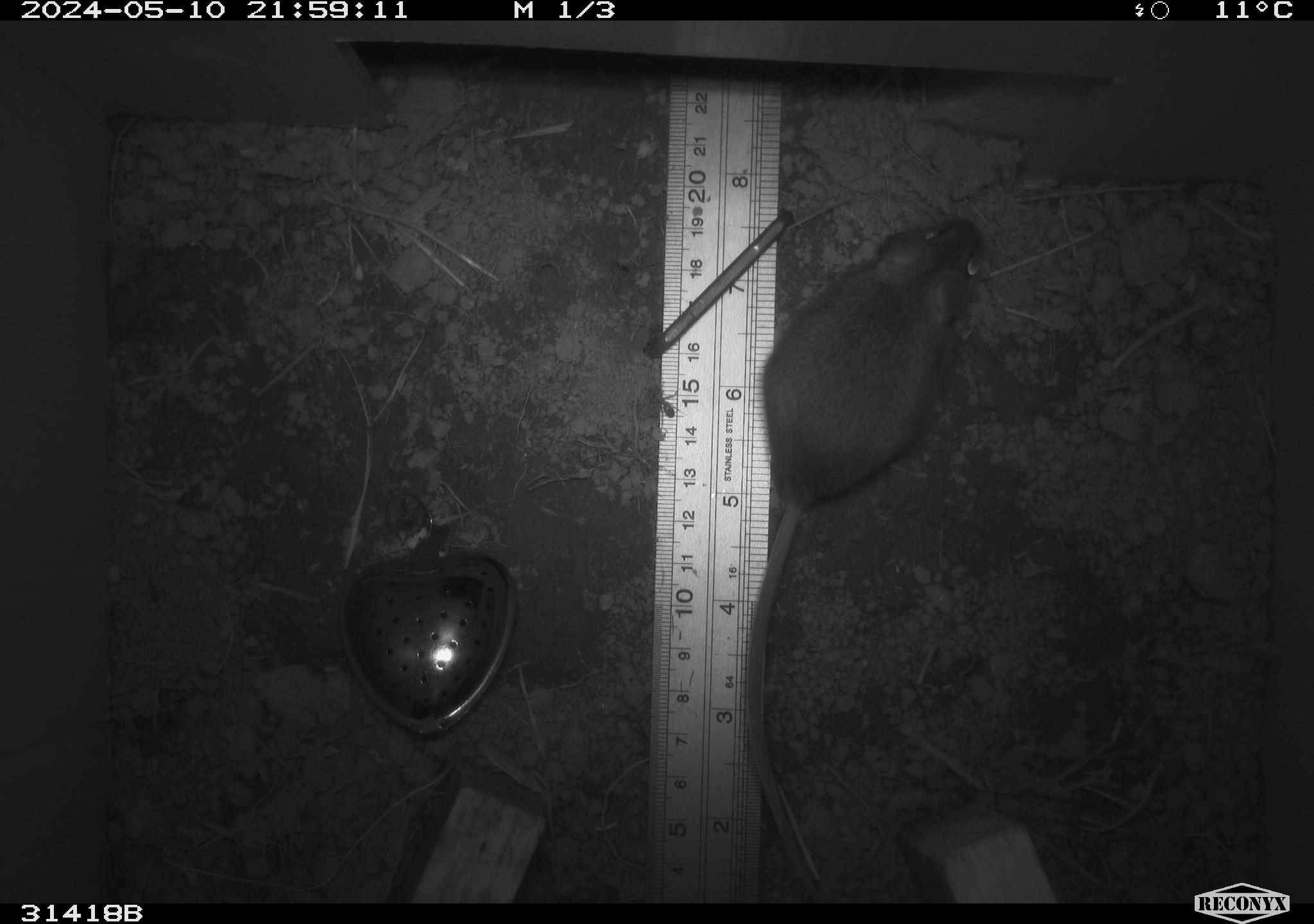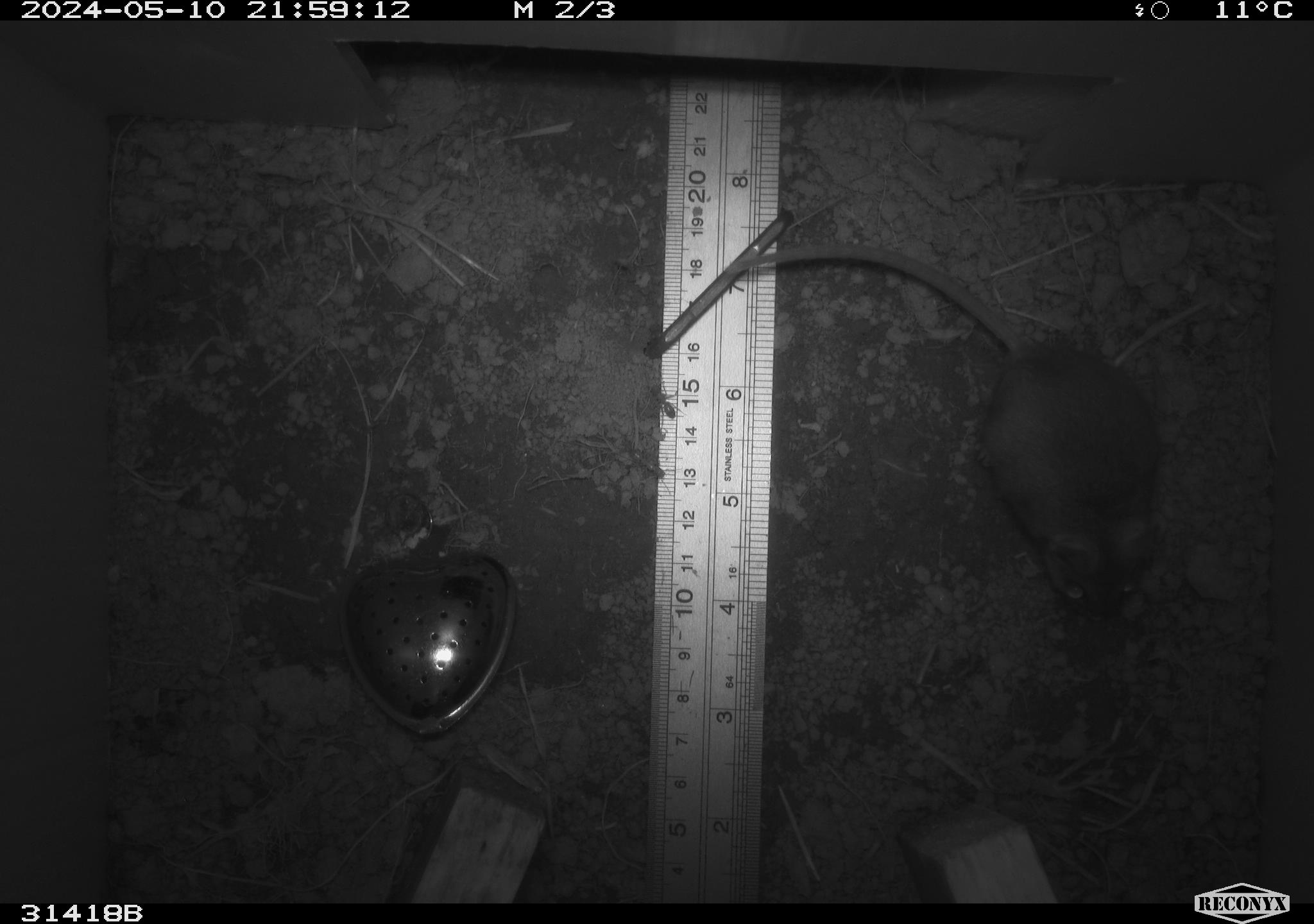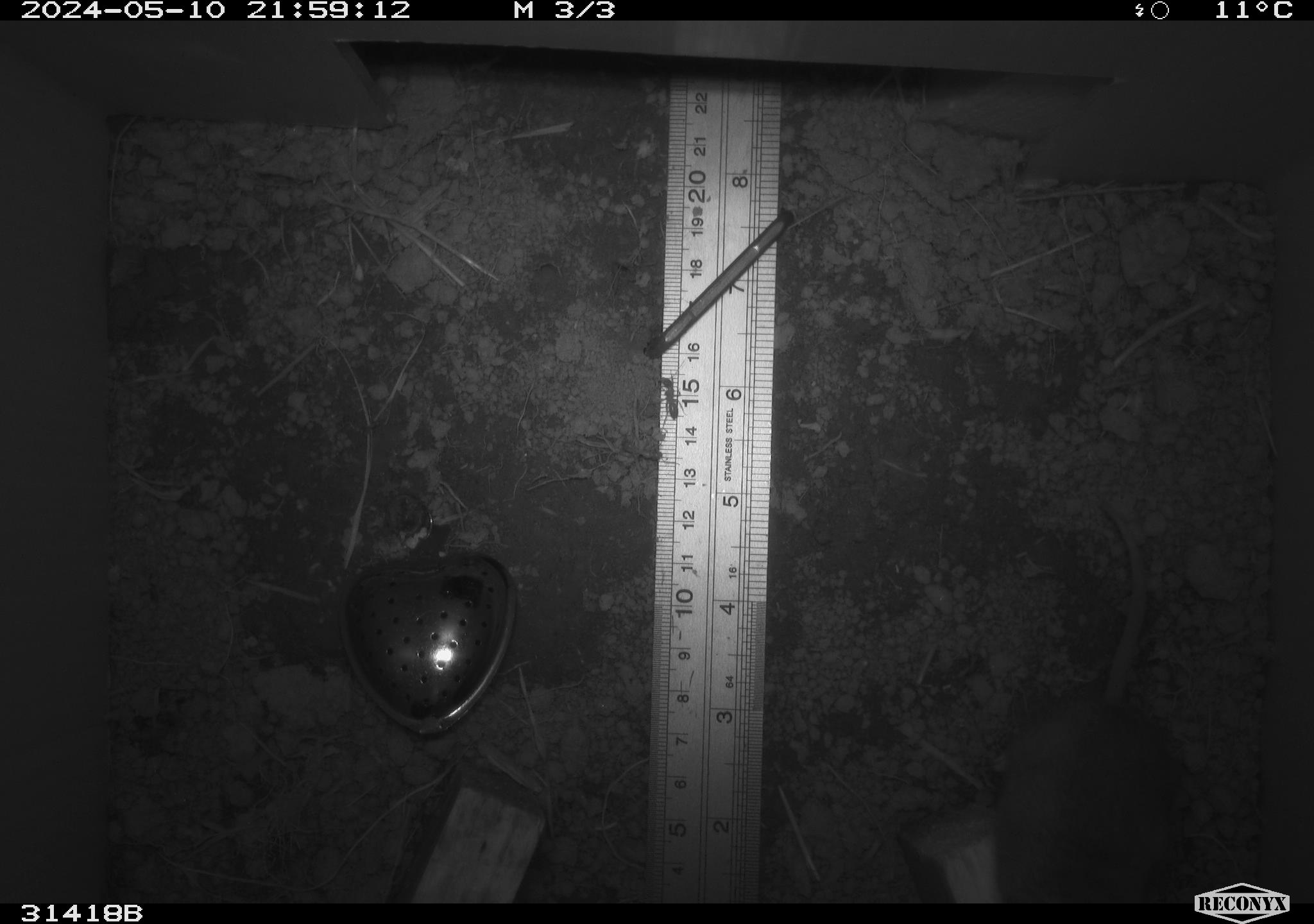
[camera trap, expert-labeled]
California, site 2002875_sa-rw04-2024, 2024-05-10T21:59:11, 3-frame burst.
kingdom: Animalia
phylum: Chordata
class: Mammalia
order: Rodentia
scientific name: Rodentia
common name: mouse species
Mouse species (Rodentia).